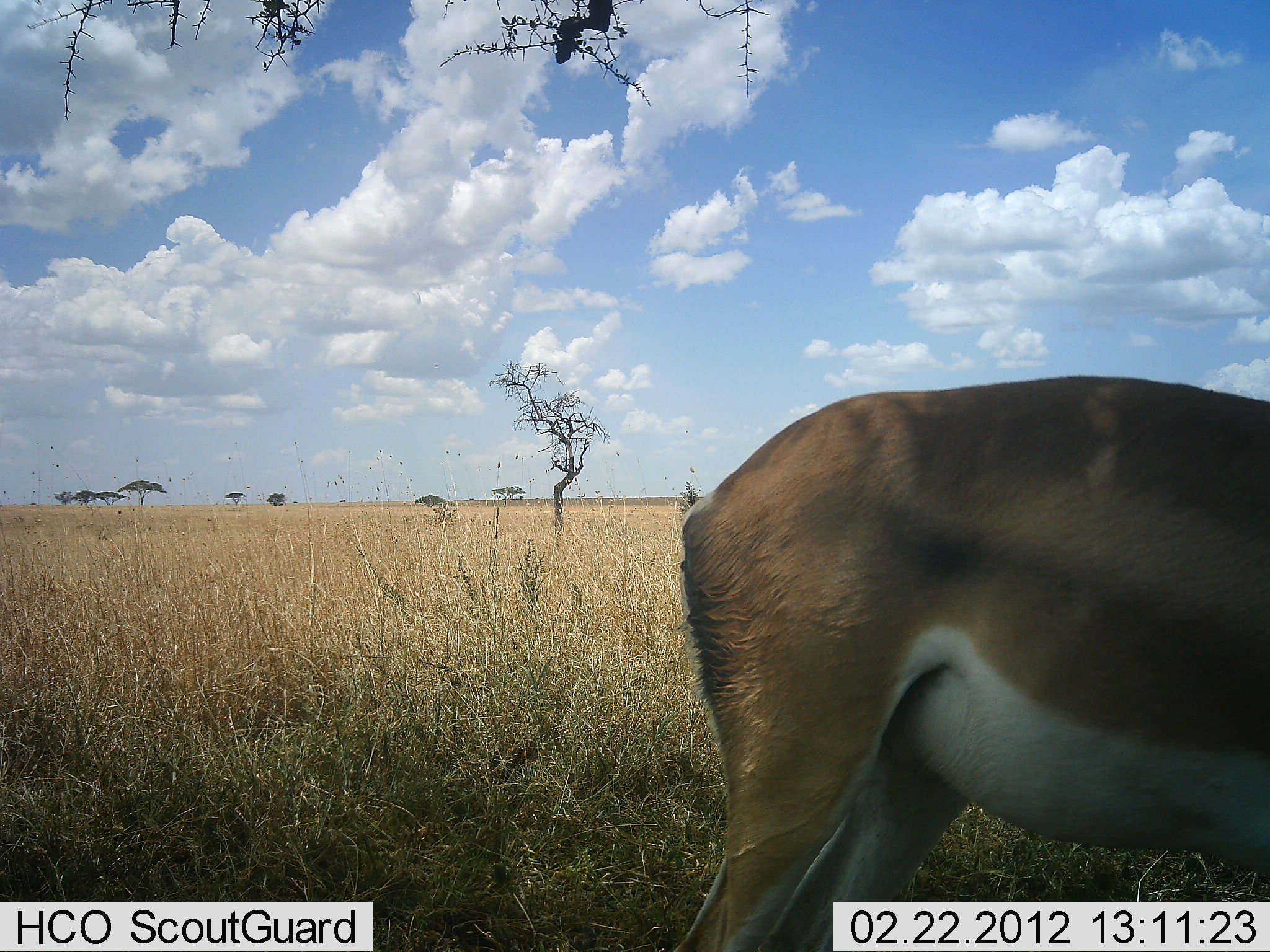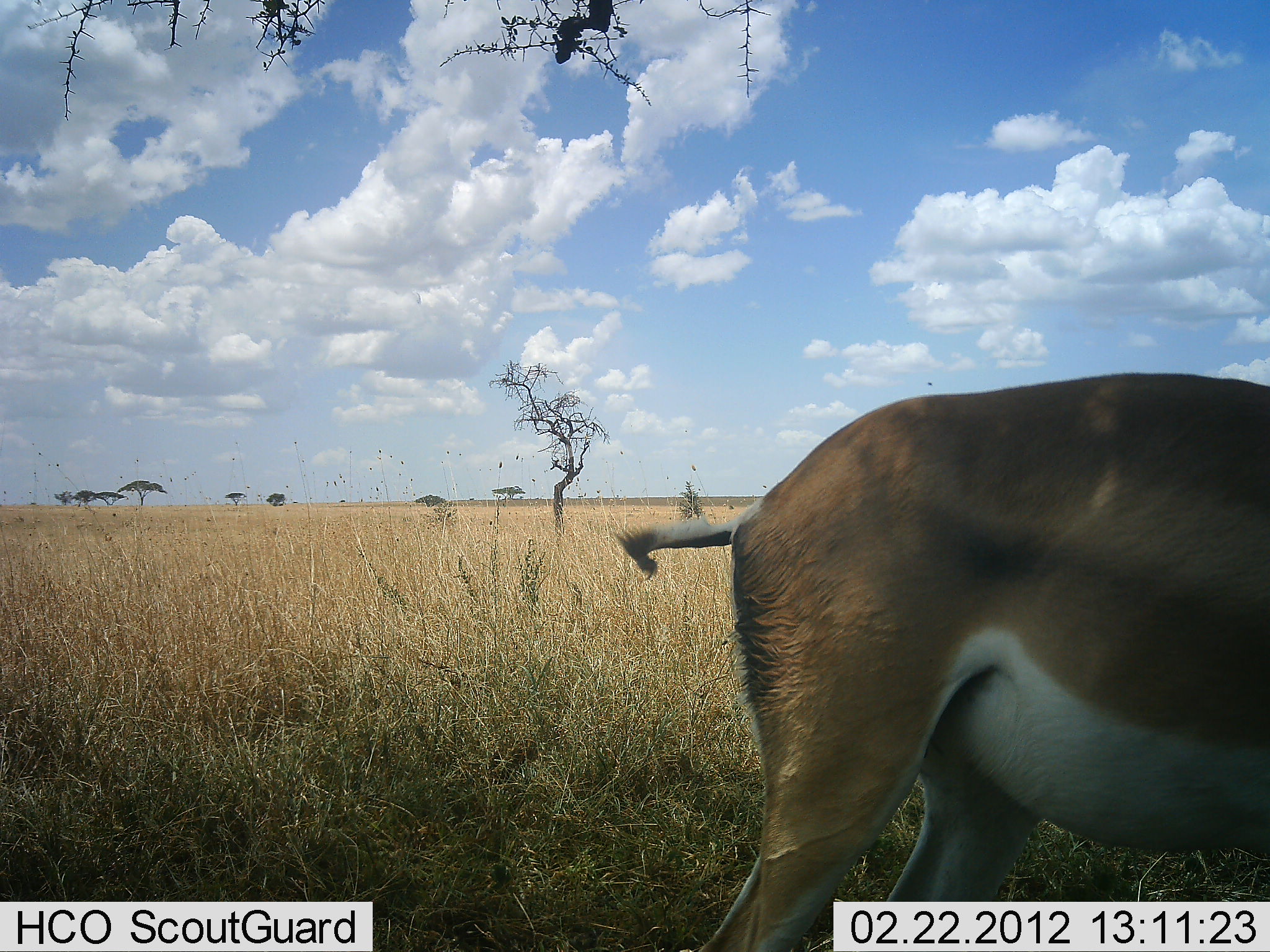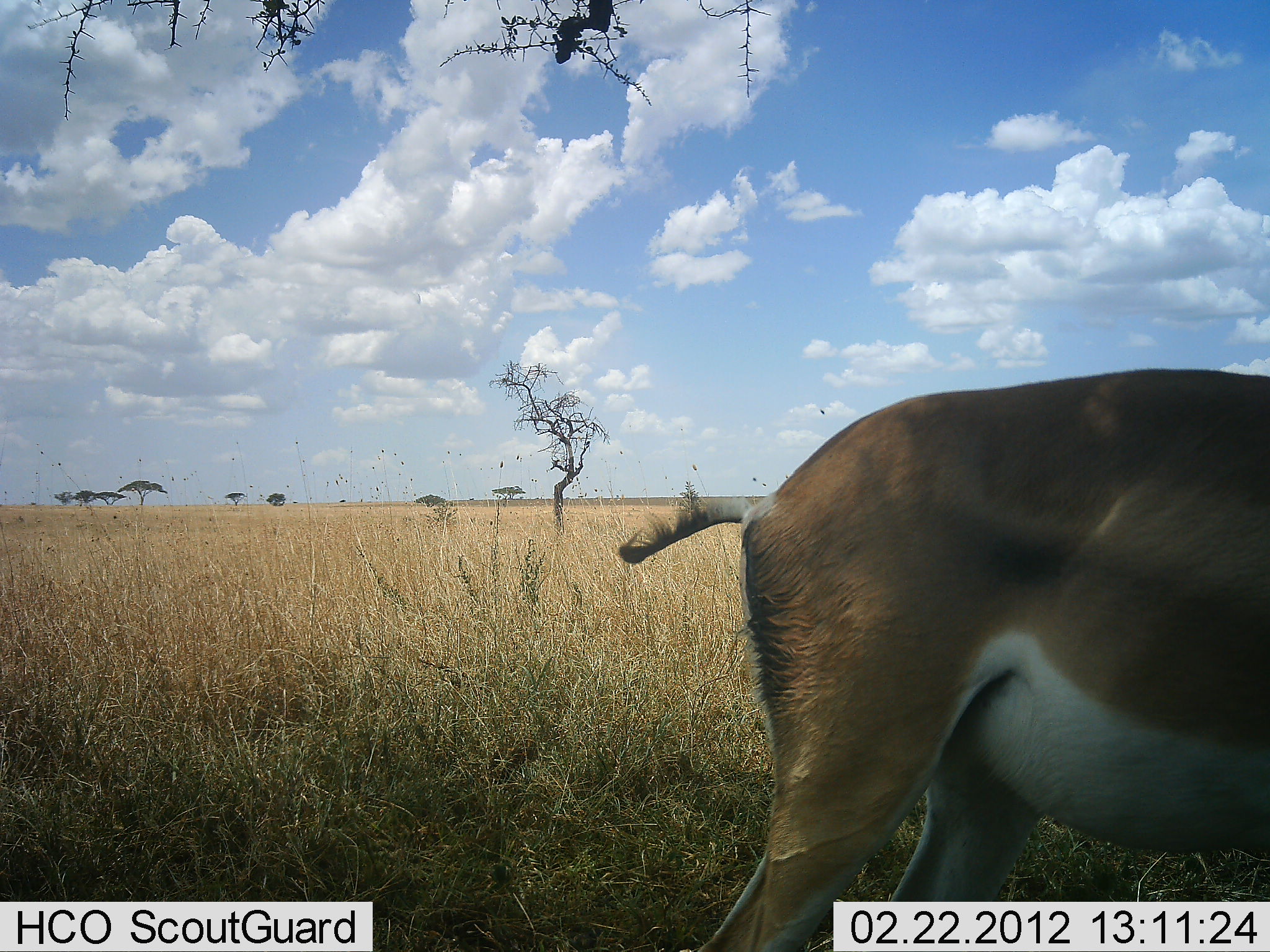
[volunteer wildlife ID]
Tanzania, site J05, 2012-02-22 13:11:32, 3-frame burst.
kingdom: Animalia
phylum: Chordata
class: Mammalia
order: Artiodactyla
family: Bovidae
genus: Nanger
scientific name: Nanger granti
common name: grant's gazelle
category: gazellegrants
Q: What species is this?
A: Gazellegrants (grant's gazelle) (Nanger granti).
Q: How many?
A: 1.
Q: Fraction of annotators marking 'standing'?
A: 80%.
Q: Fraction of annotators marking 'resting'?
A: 0%.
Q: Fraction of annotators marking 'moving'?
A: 7%.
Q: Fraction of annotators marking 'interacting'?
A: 0%.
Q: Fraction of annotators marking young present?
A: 0%.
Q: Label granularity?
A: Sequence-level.